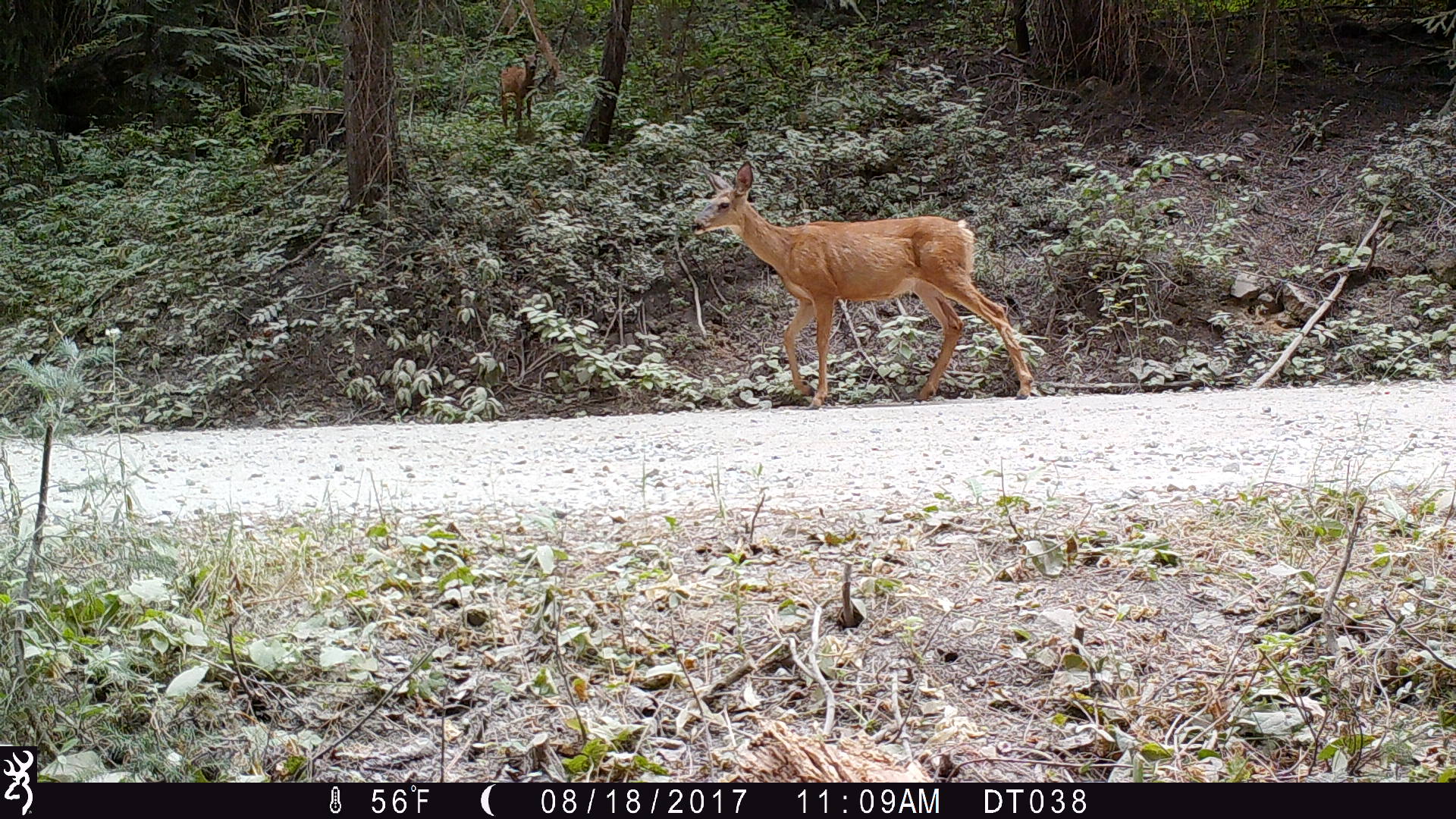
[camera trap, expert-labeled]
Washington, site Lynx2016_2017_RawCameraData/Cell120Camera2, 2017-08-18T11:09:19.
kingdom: Animalia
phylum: Chordata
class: Mammalia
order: Artiodactyla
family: Cervidae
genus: Odocoileus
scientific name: Odocoileus hemionus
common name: mule deer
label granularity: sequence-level